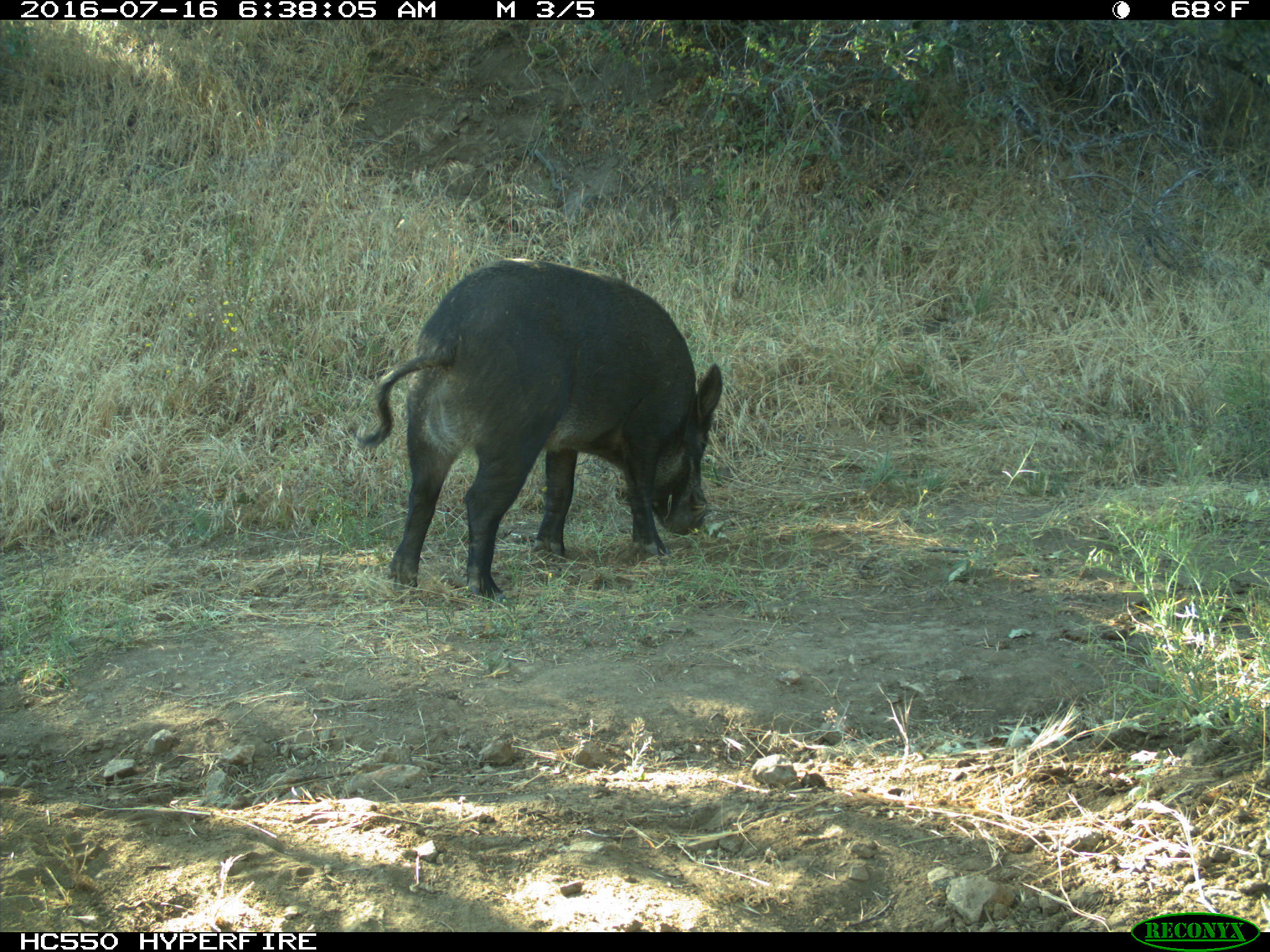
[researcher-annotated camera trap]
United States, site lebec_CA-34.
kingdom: Animalia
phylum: Chordata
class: Mammalia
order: Artiodactyla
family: Suidae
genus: Sus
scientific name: Sus scrofa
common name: wild boar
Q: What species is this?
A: Sus scrofa (wild boar).